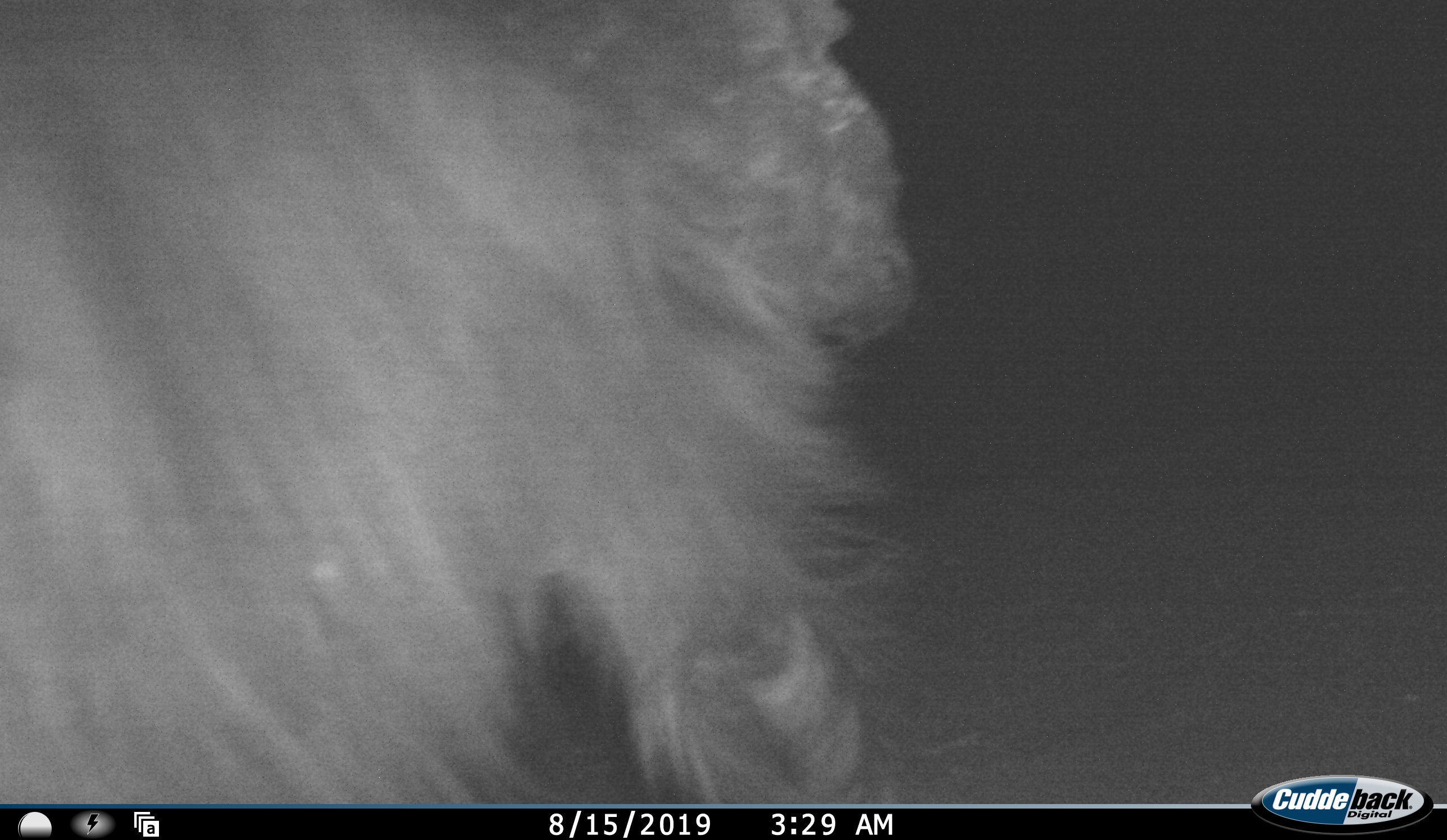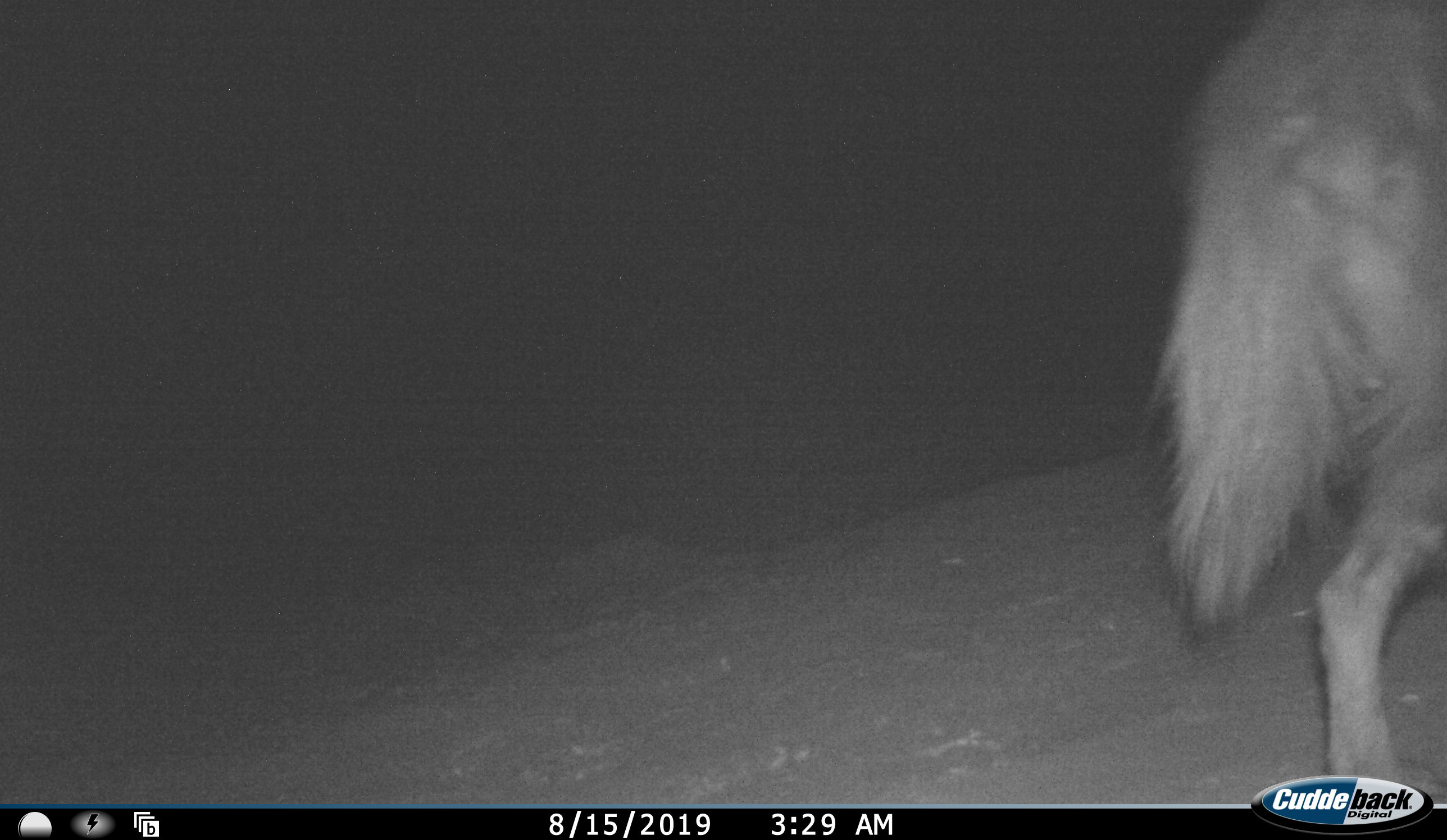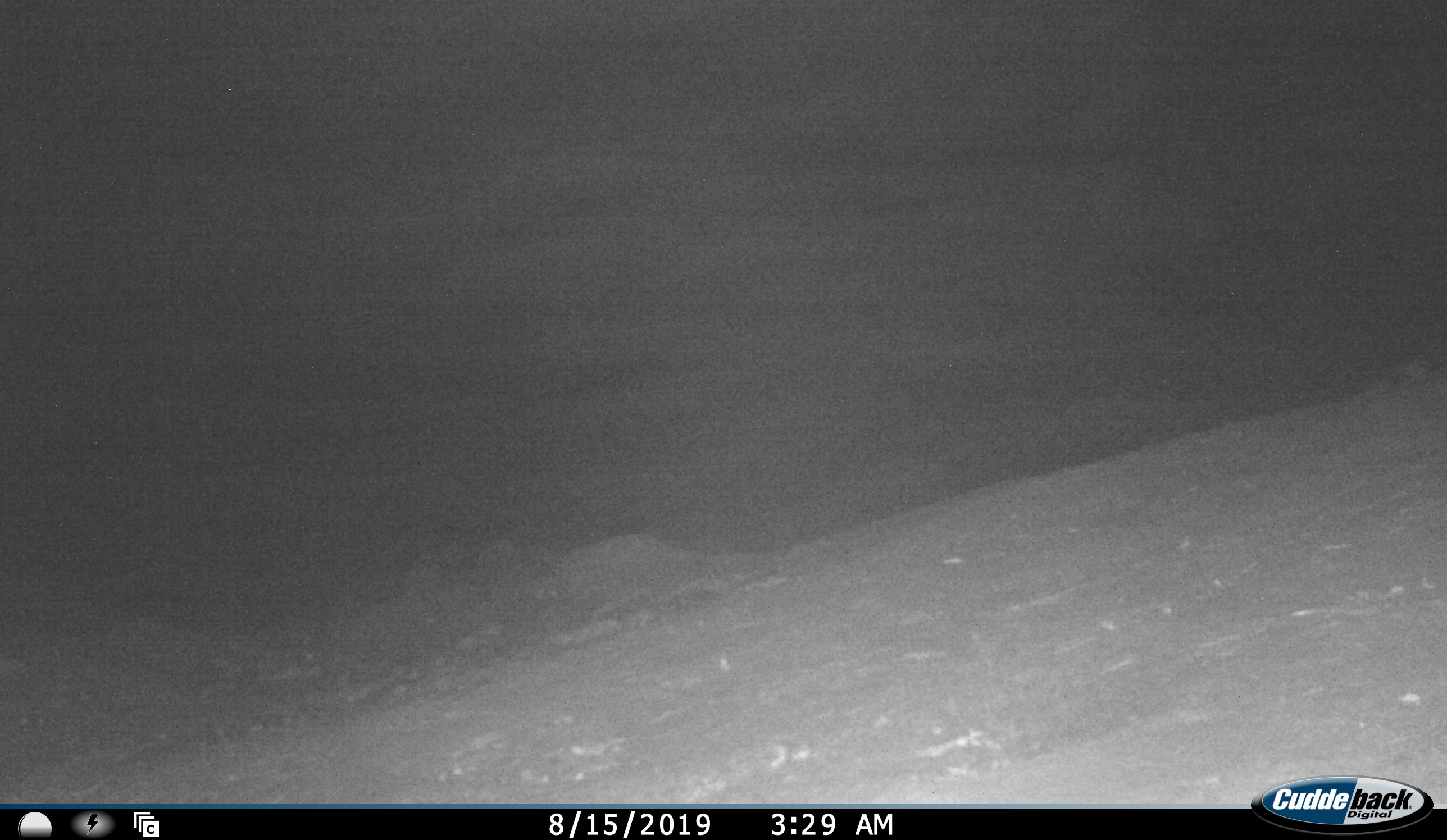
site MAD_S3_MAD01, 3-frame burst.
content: unidentified animal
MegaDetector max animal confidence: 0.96